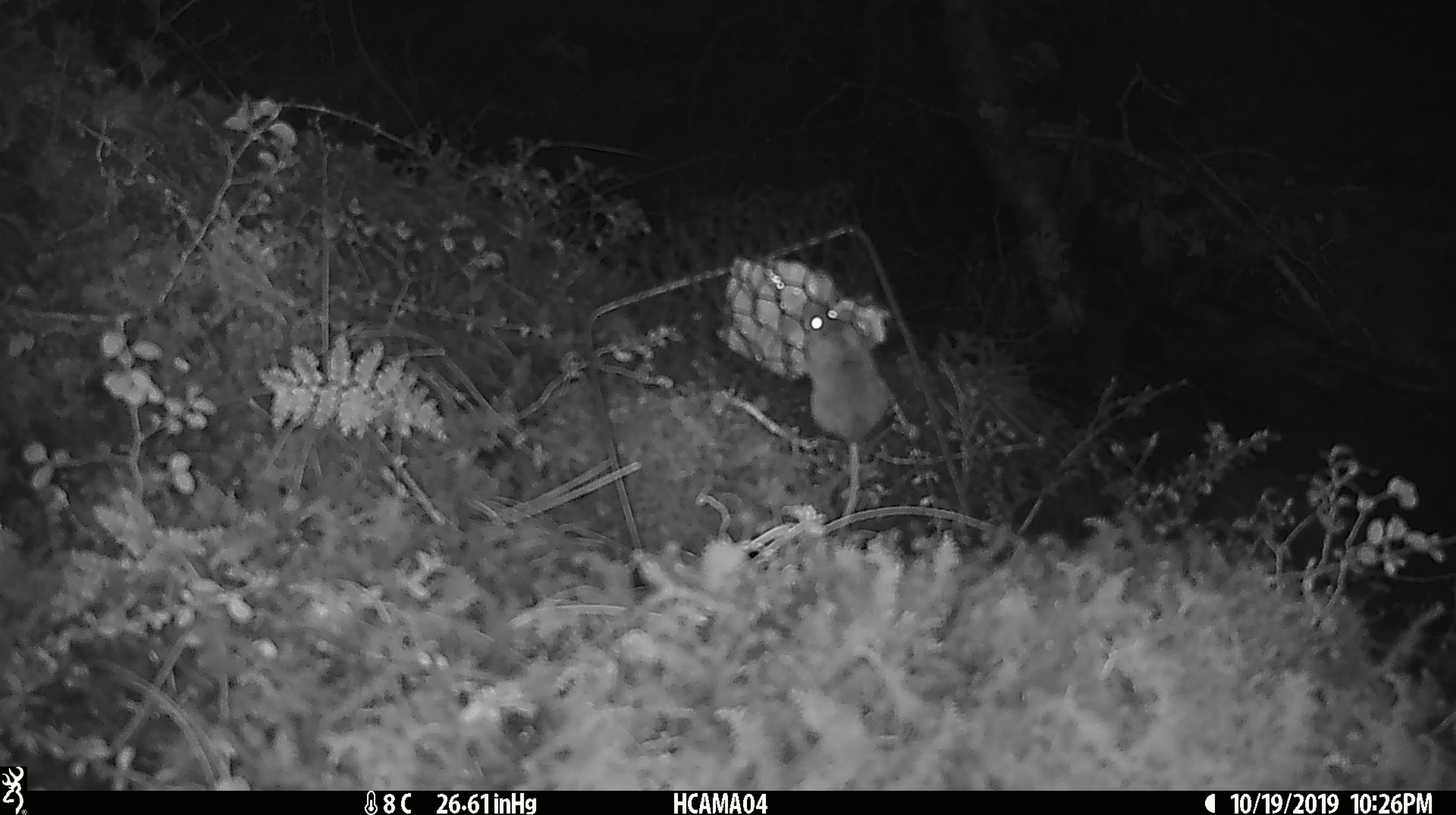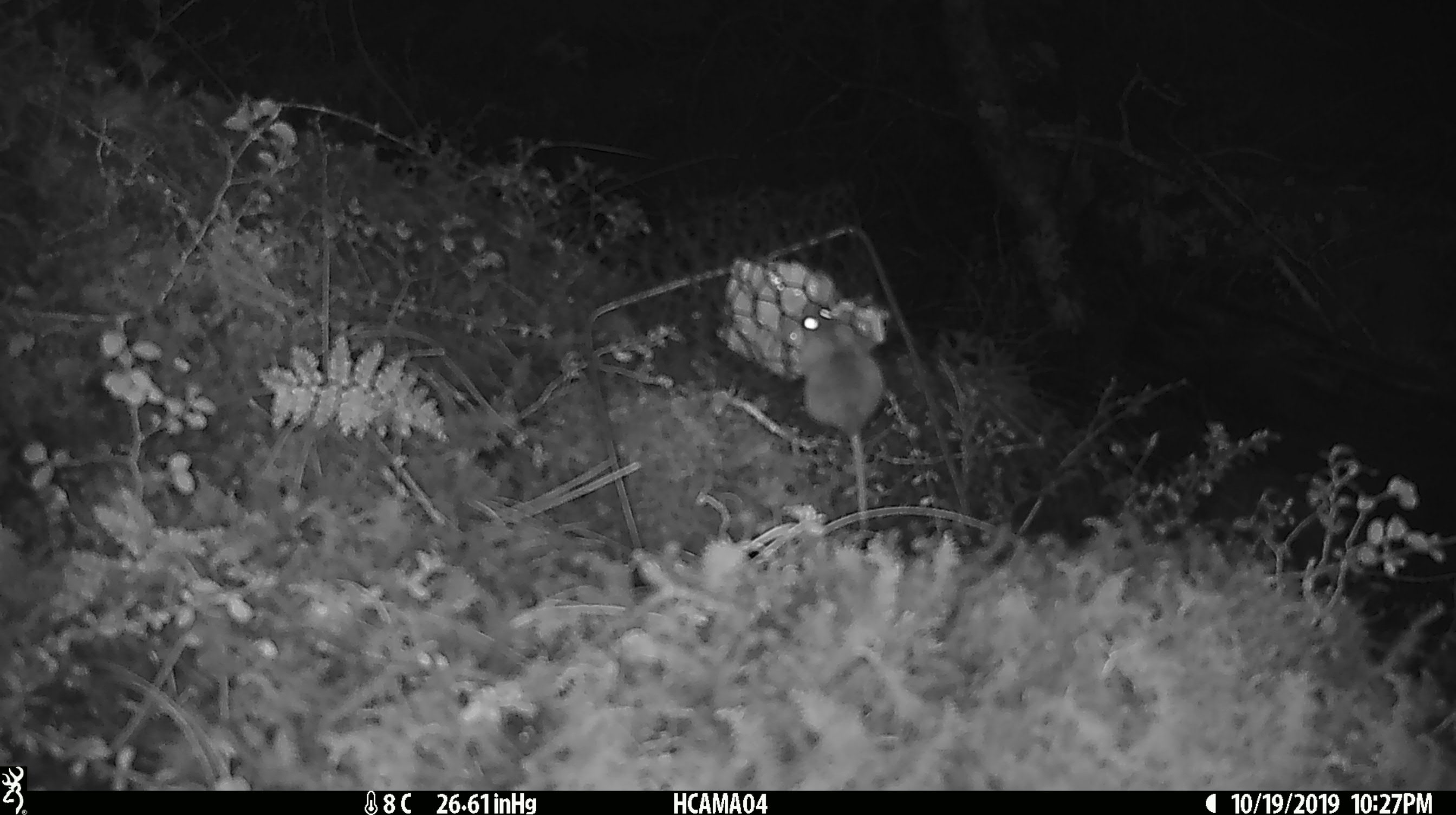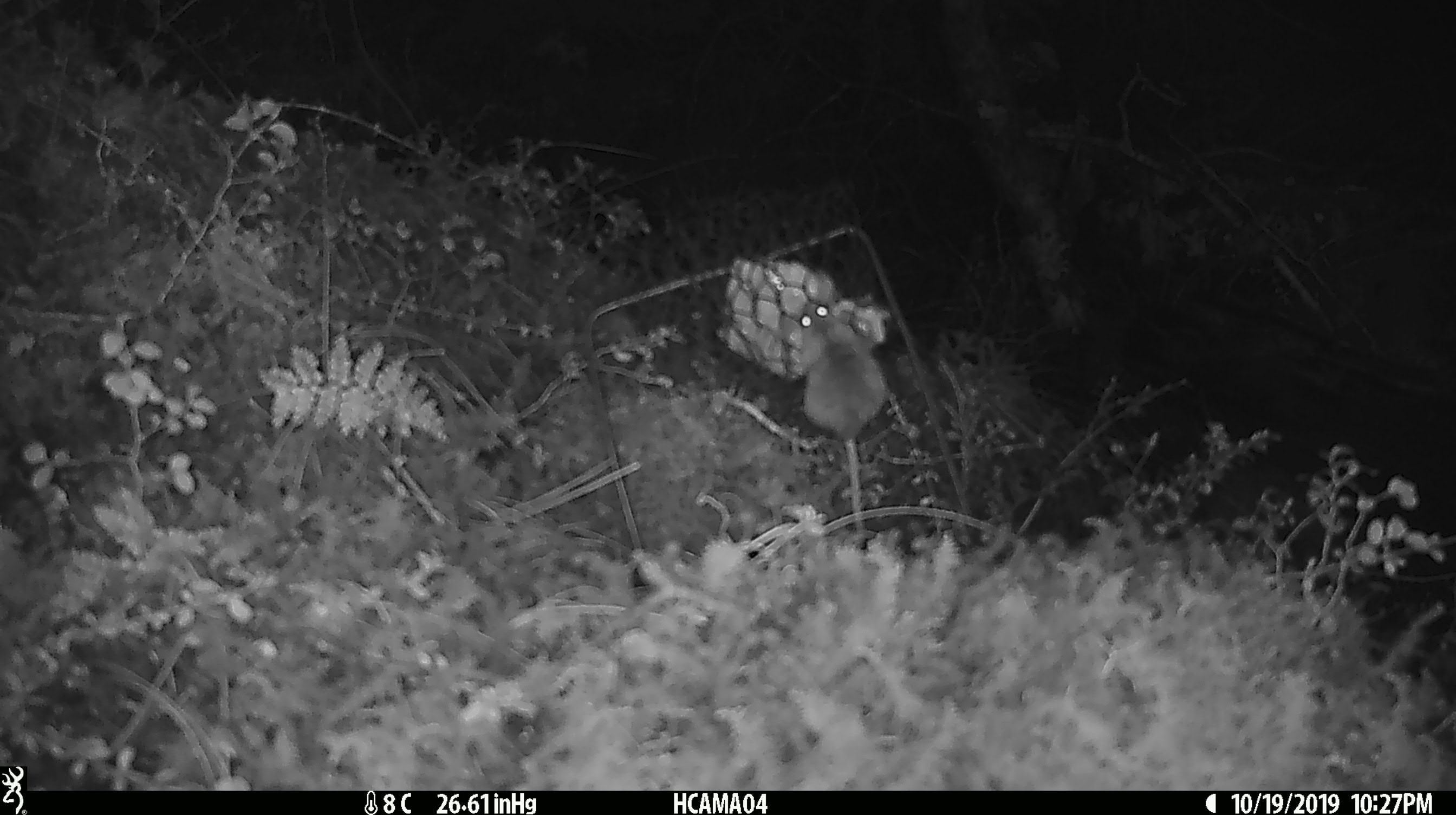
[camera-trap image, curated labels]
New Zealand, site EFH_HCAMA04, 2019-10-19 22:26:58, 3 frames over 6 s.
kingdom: Animalia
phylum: Chordata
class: Mammalia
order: Rodentia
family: Muridae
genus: Mus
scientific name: Mus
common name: mouse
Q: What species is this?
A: Mouse (Mus).